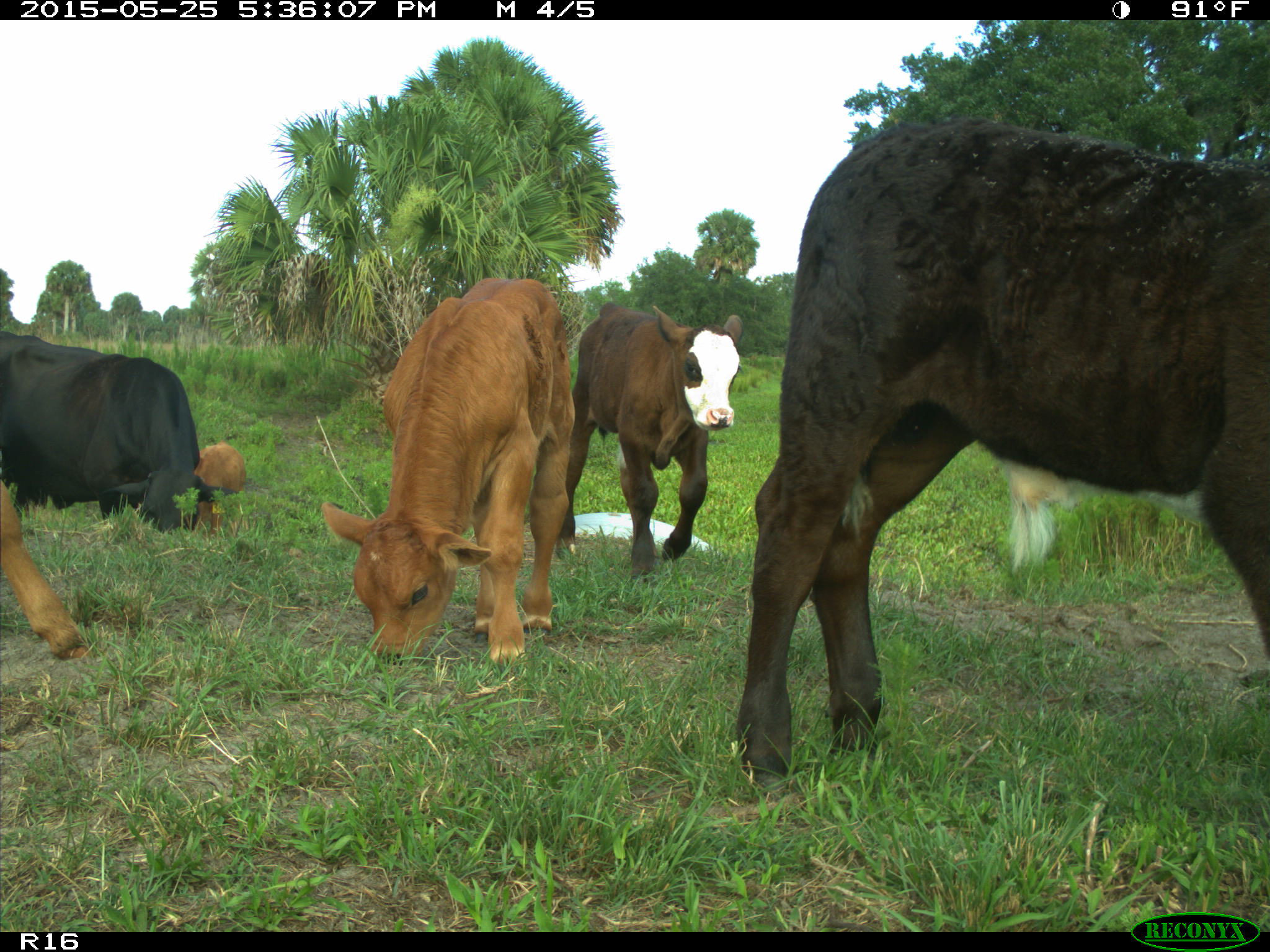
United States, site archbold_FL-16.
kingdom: Animalia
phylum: Chordata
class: Mammalia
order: Artiodactyla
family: Bovidae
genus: Bos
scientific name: Bos taurus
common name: domestic cow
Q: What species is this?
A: Bos taurus (domestic cow).